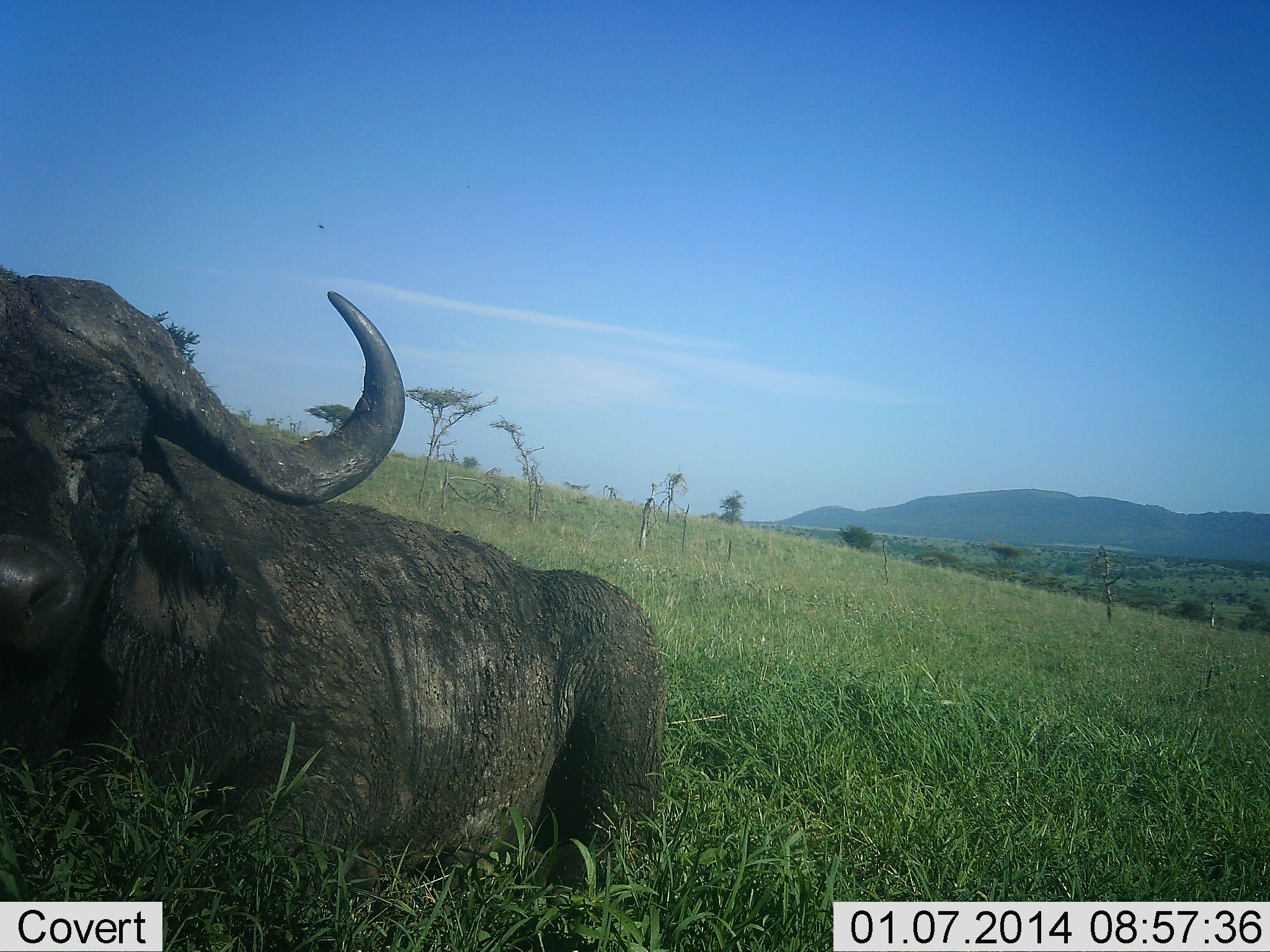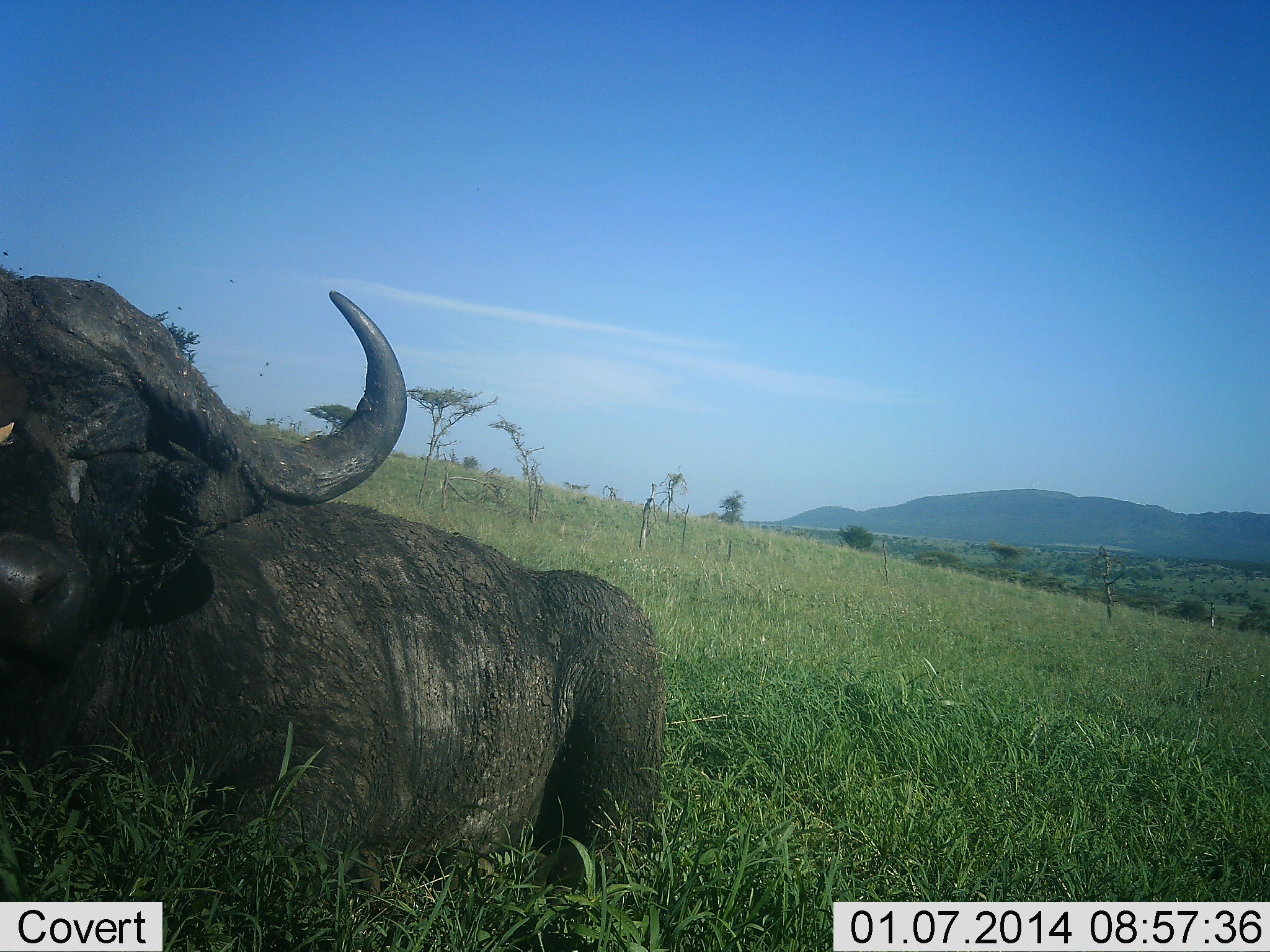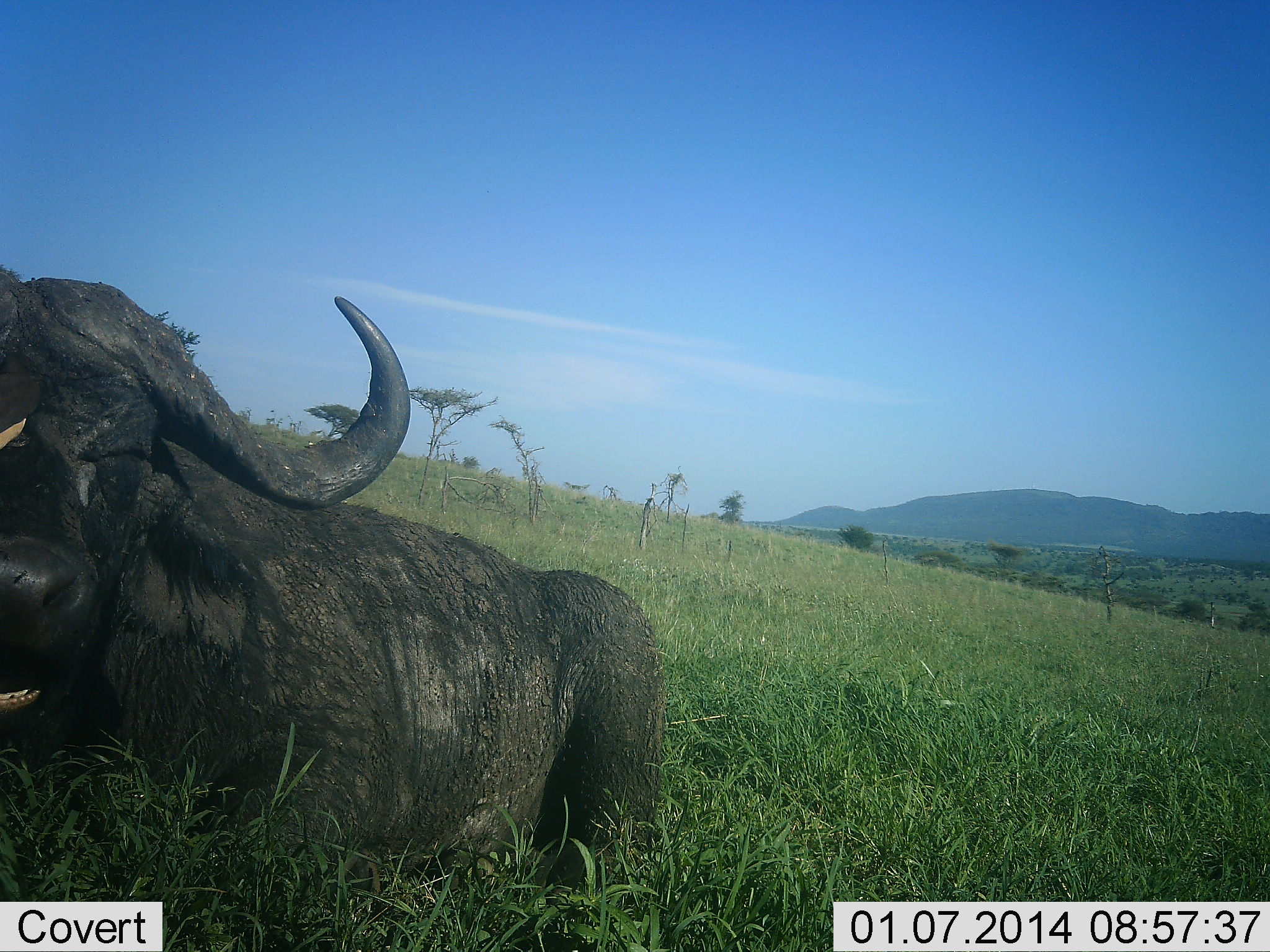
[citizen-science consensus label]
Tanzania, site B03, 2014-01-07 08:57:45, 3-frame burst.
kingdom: Animalia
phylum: Chordata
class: Mammalia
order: Artiodactyla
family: Bovidae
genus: Syncerus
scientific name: Syncerus caffer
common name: cape buffalo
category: buffalo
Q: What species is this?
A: Buffalo (cape buffalo) (Syncerus caffer).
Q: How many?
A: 1.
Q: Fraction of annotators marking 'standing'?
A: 0%.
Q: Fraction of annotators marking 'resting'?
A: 100%.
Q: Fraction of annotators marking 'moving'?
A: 0%.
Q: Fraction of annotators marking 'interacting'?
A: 0%.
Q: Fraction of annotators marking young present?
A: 0%.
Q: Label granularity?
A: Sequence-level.